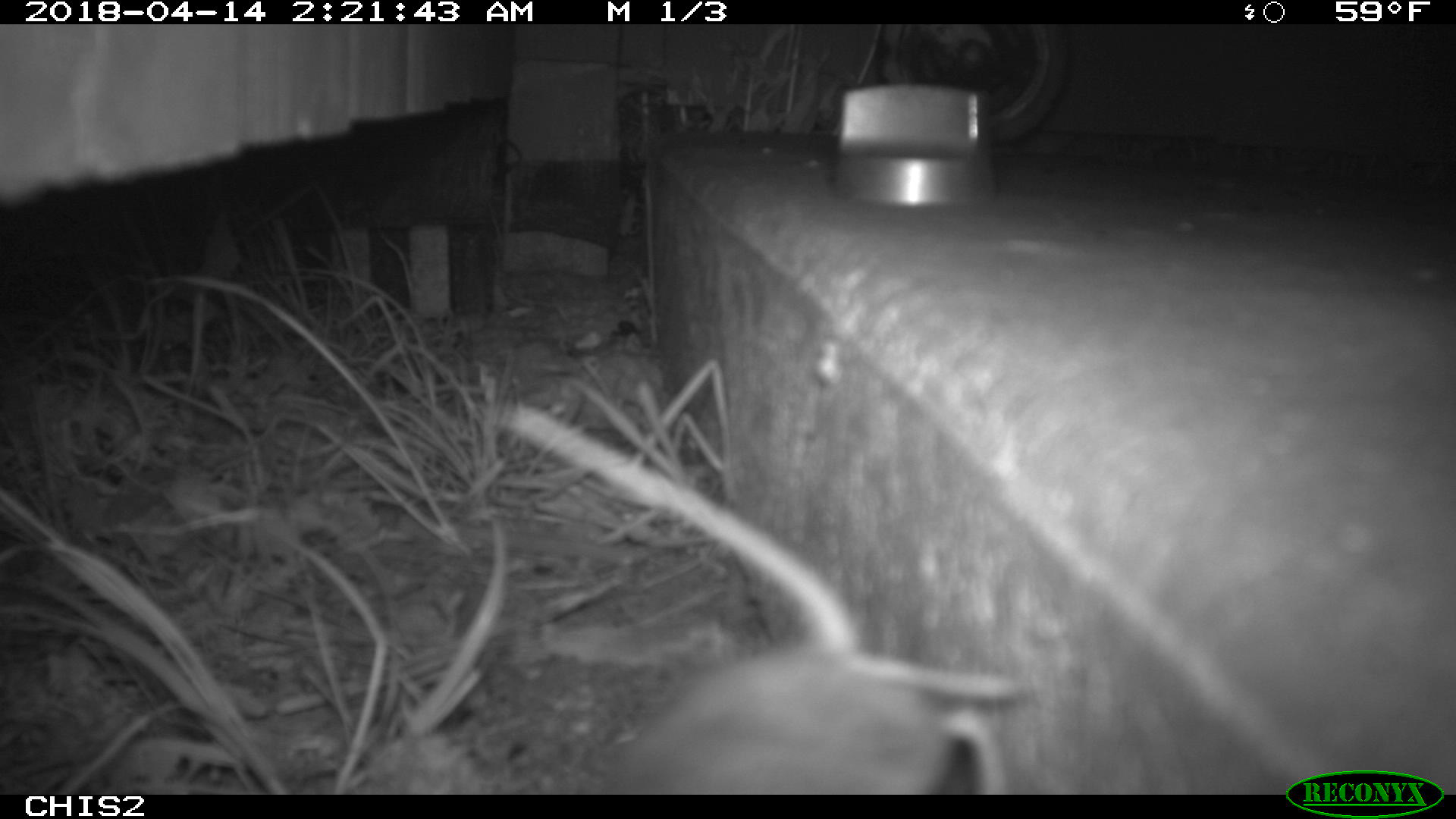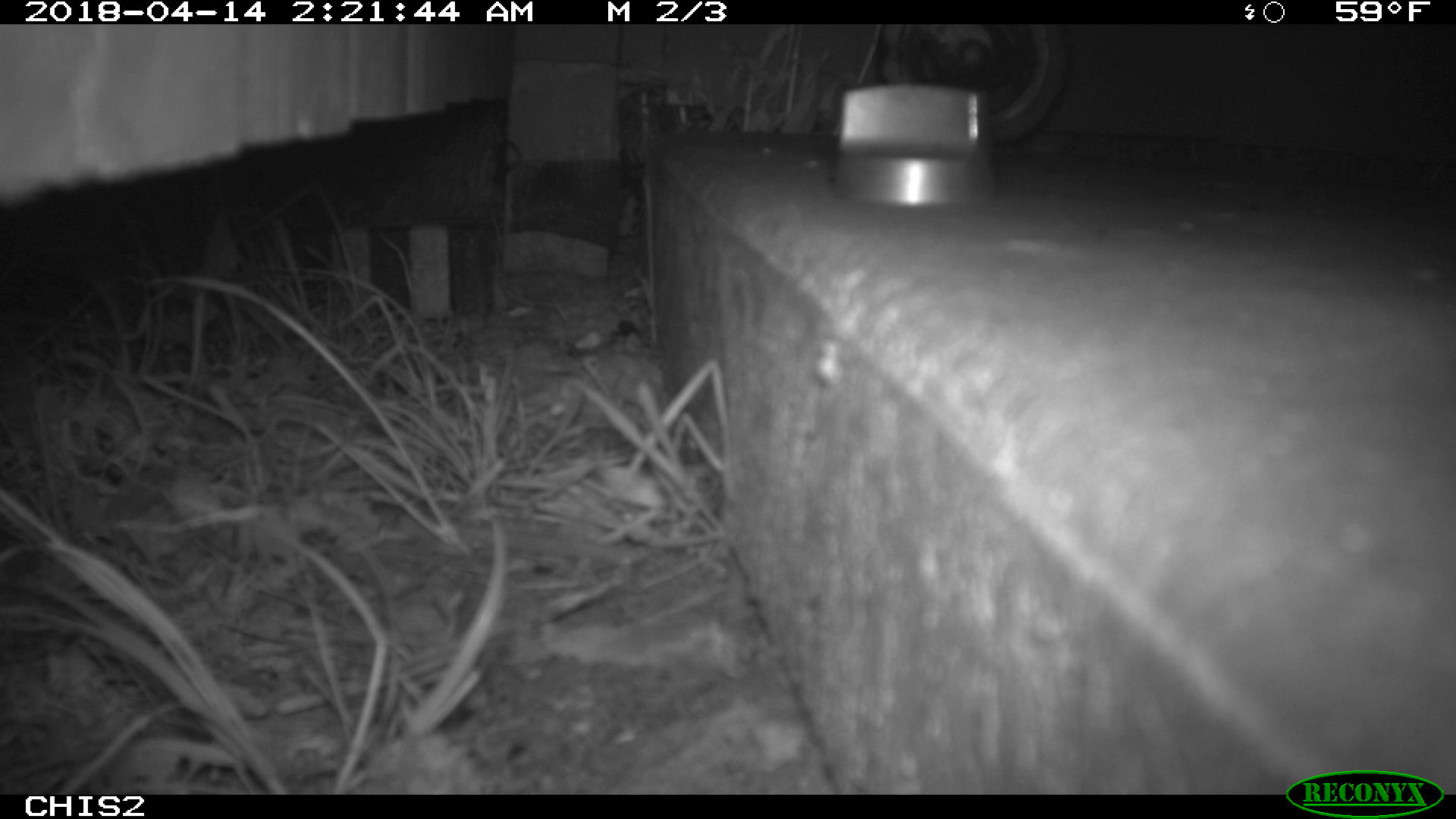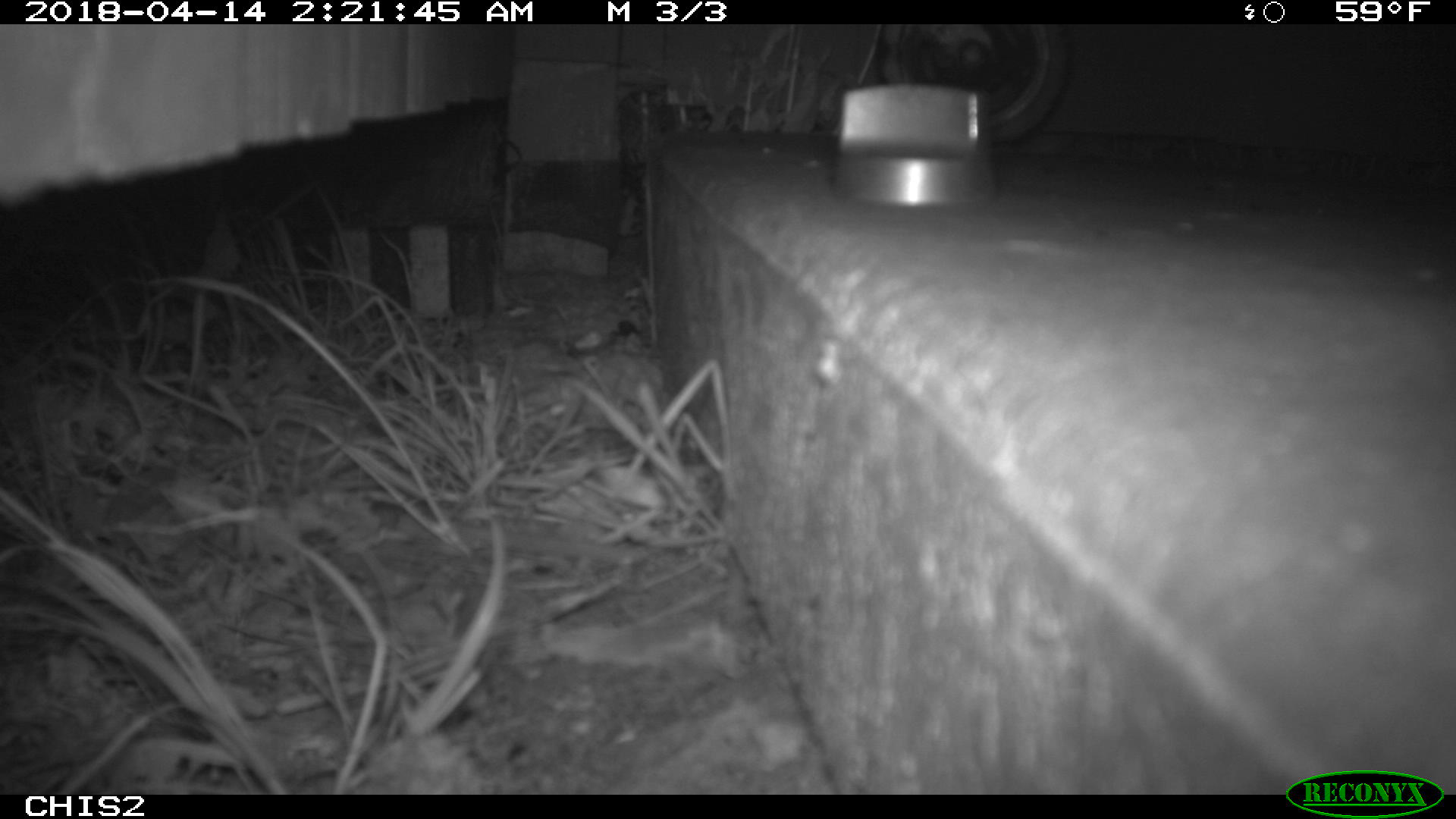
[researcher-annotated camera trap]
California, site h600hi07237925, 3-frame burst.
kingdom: Animalia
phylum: Chordata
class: Mammalia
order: Rodentia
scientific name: Rodentia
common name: rodent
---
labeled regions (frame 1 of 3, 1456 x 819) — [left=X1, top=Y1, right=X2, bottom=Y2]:
rodent: [left=589, top=643, right=1030, bottom=793]